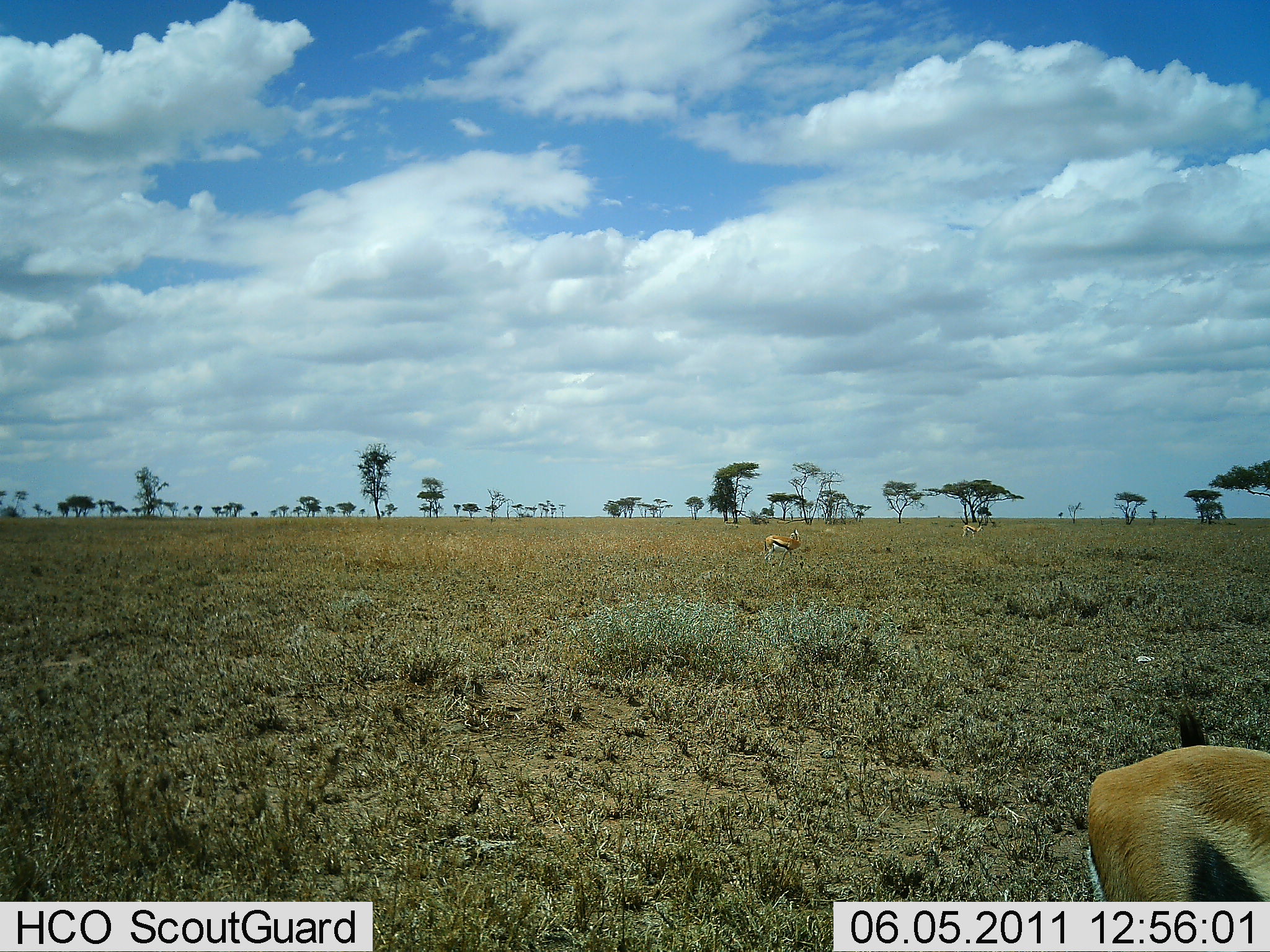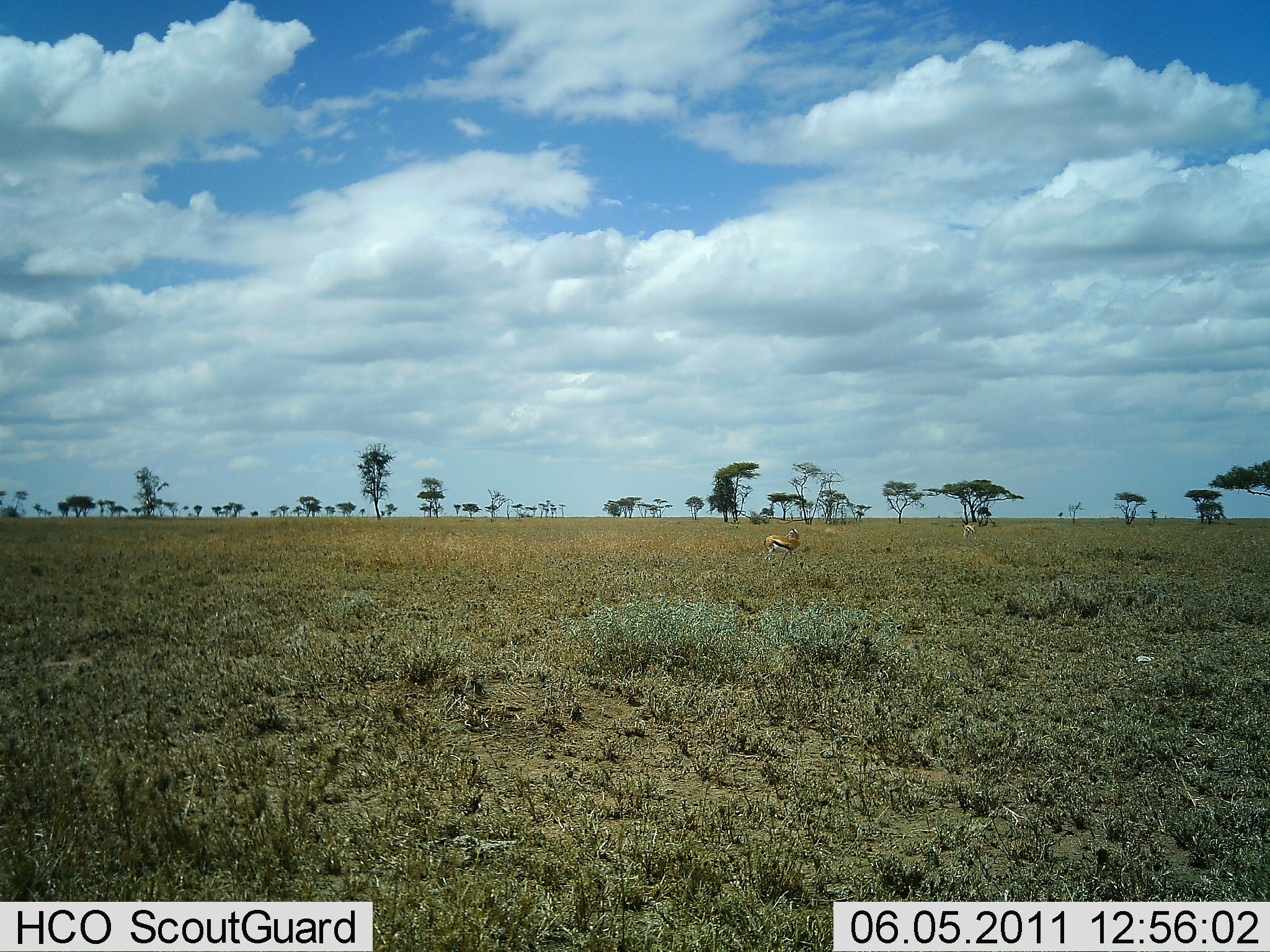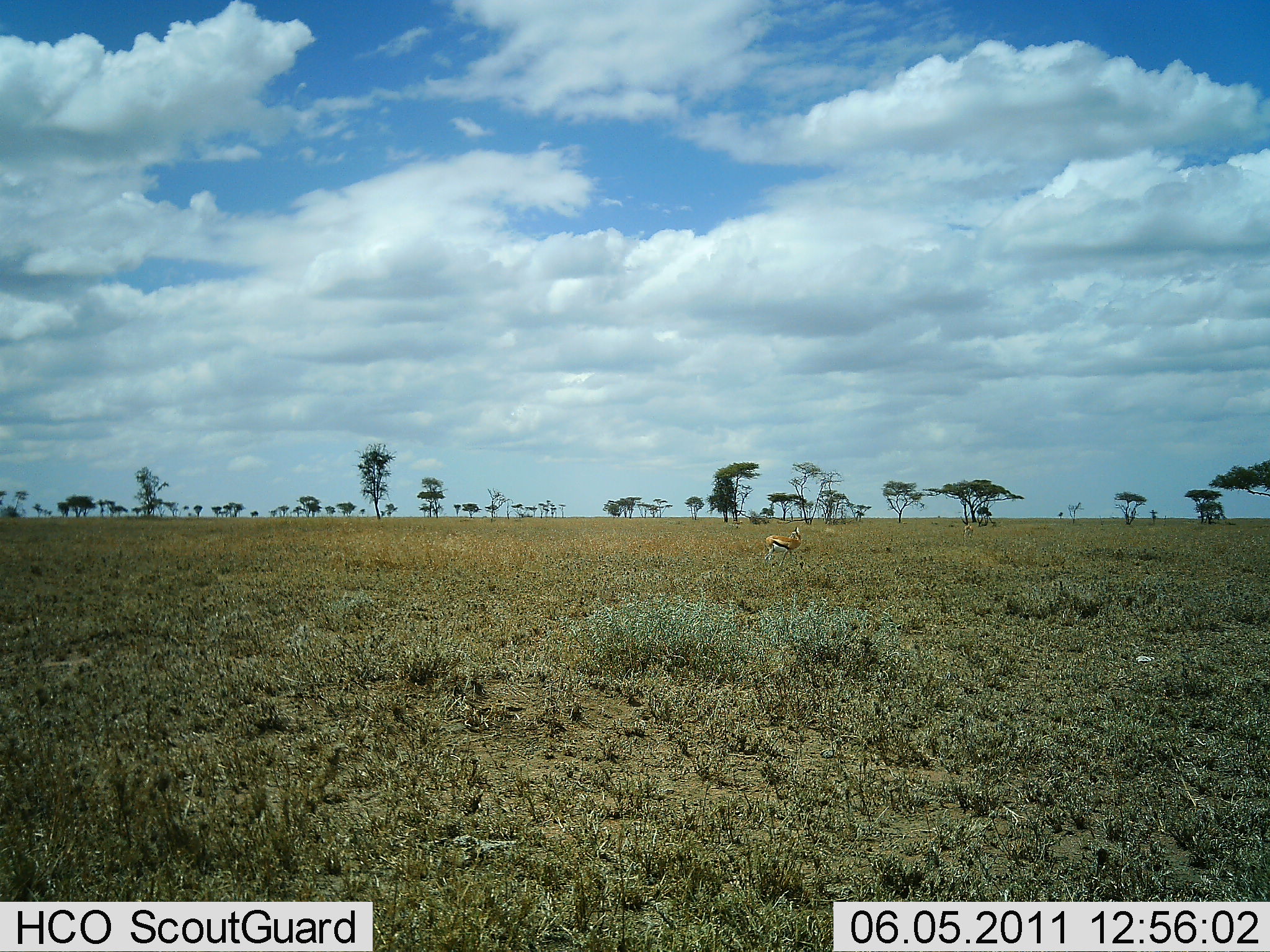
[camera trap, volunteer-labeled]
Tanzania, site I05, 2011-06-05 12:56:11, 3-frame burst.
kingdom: Animalia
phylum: Chordata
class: Mammalia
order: Artiodactyla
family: Bovidae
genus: Eudorcas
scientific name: Eudorcas thomsonii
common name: thomson's gazelle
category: gazellethomsons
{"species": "gazellethomsons (thomson's gazelle) (Eudorcas thomsonii)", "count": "3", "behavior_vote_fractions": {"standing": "67%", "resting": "0%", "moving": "42%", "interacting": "0%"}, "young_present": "0%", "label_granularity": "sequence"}